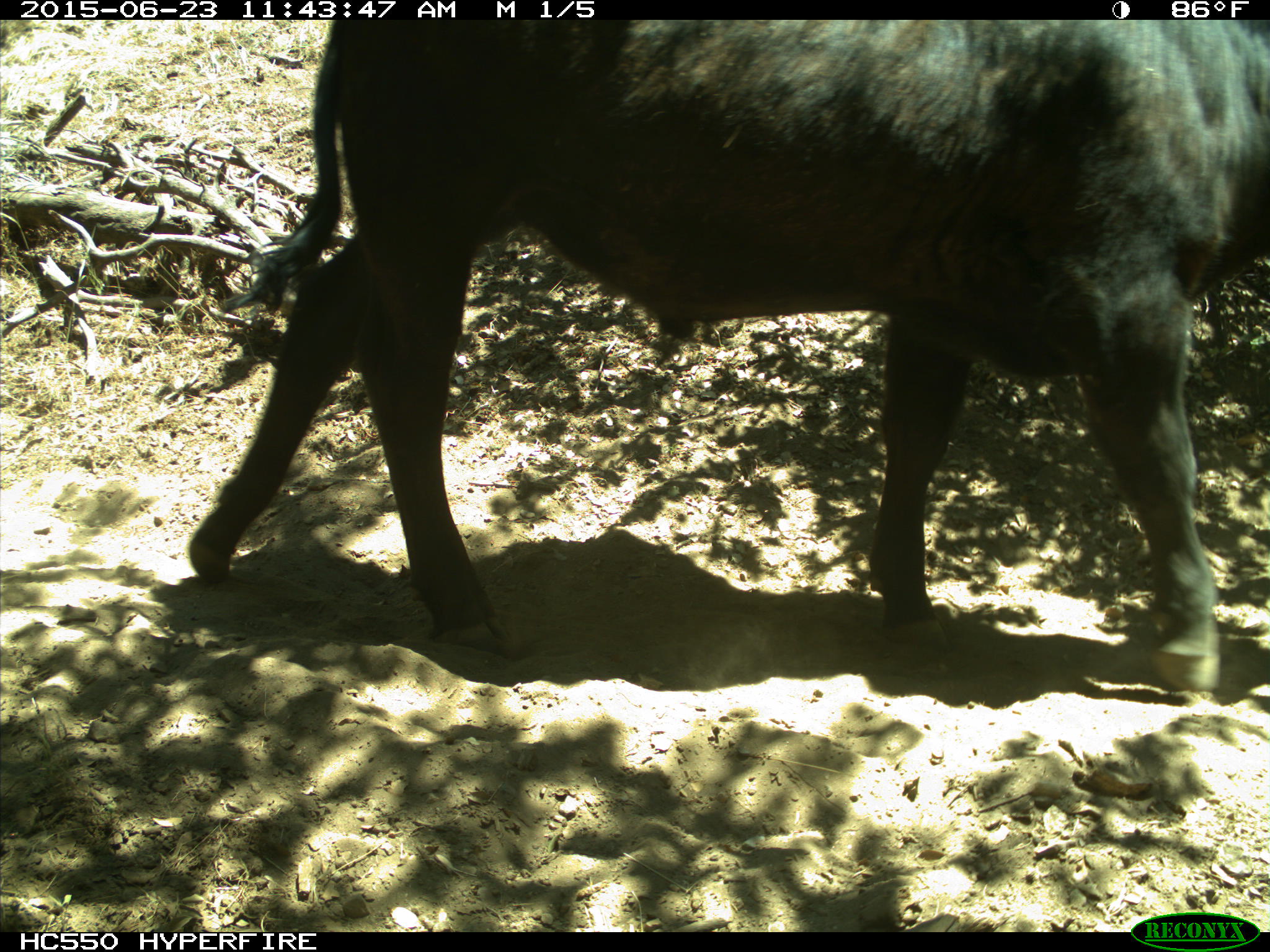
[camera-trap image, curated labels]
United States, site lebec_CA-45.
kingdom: Animalia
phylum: Chordata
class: Mammalia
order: Artiodactyla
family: Bovidae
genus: Bos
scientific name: Bos taurus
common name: domestic cow